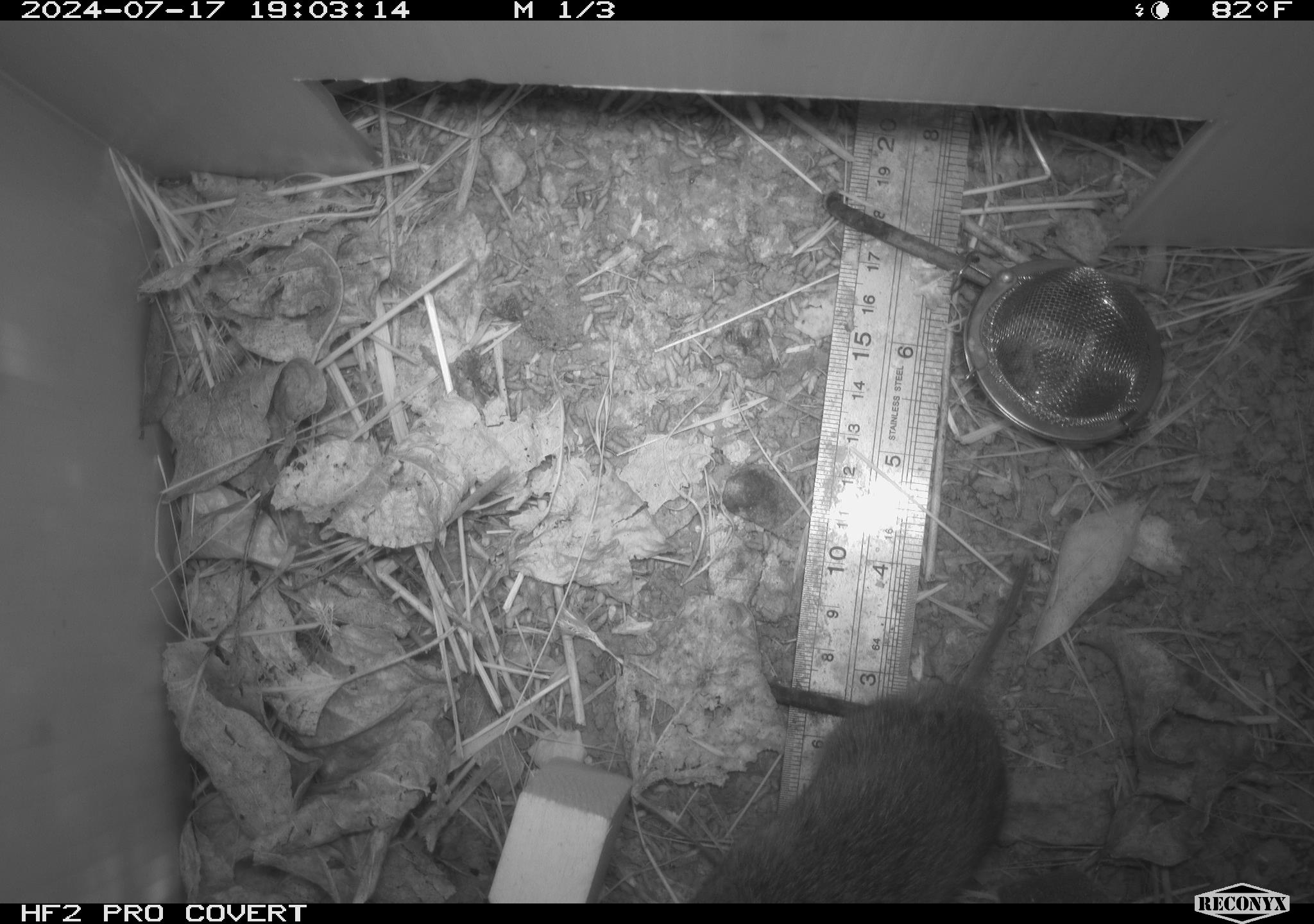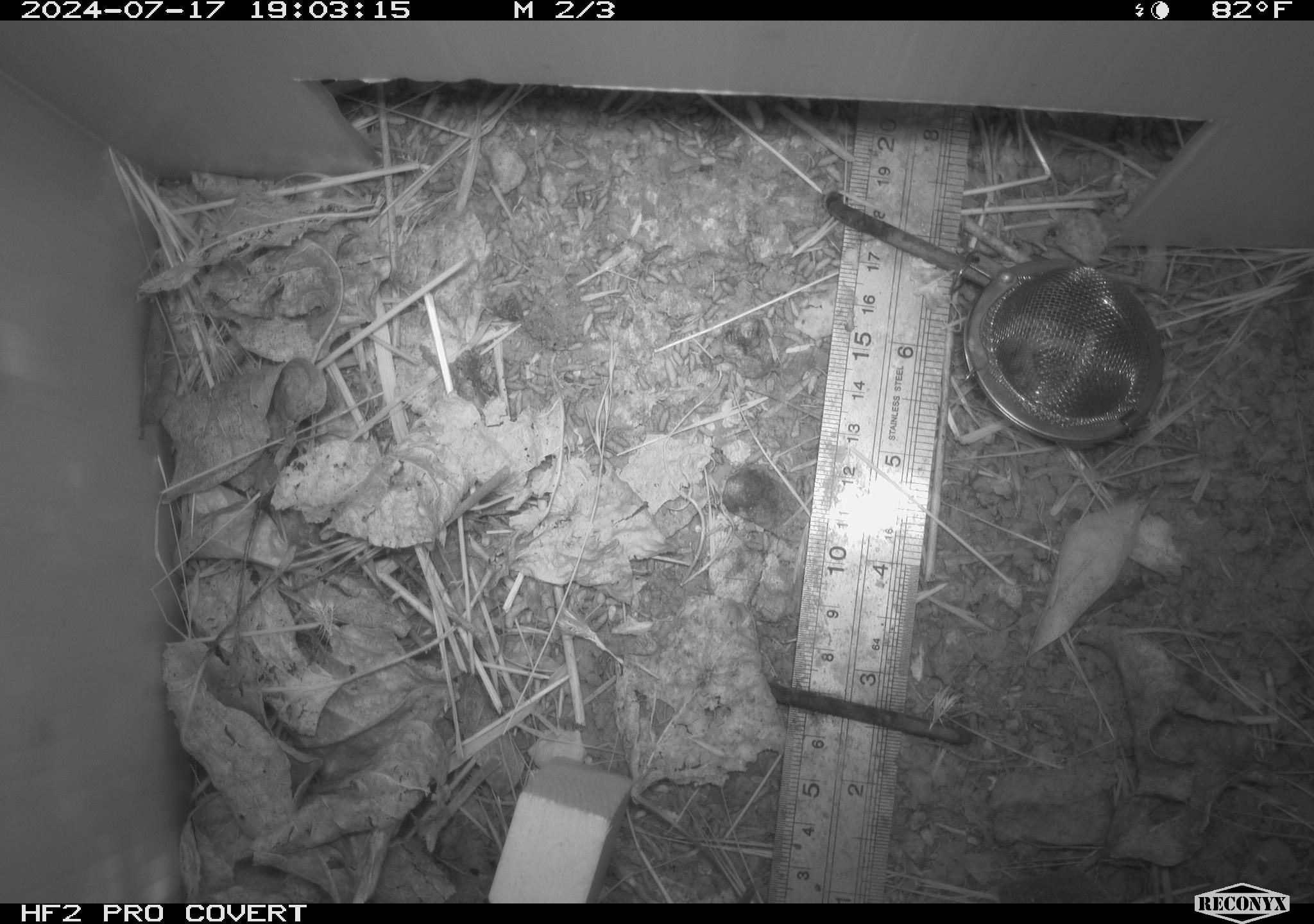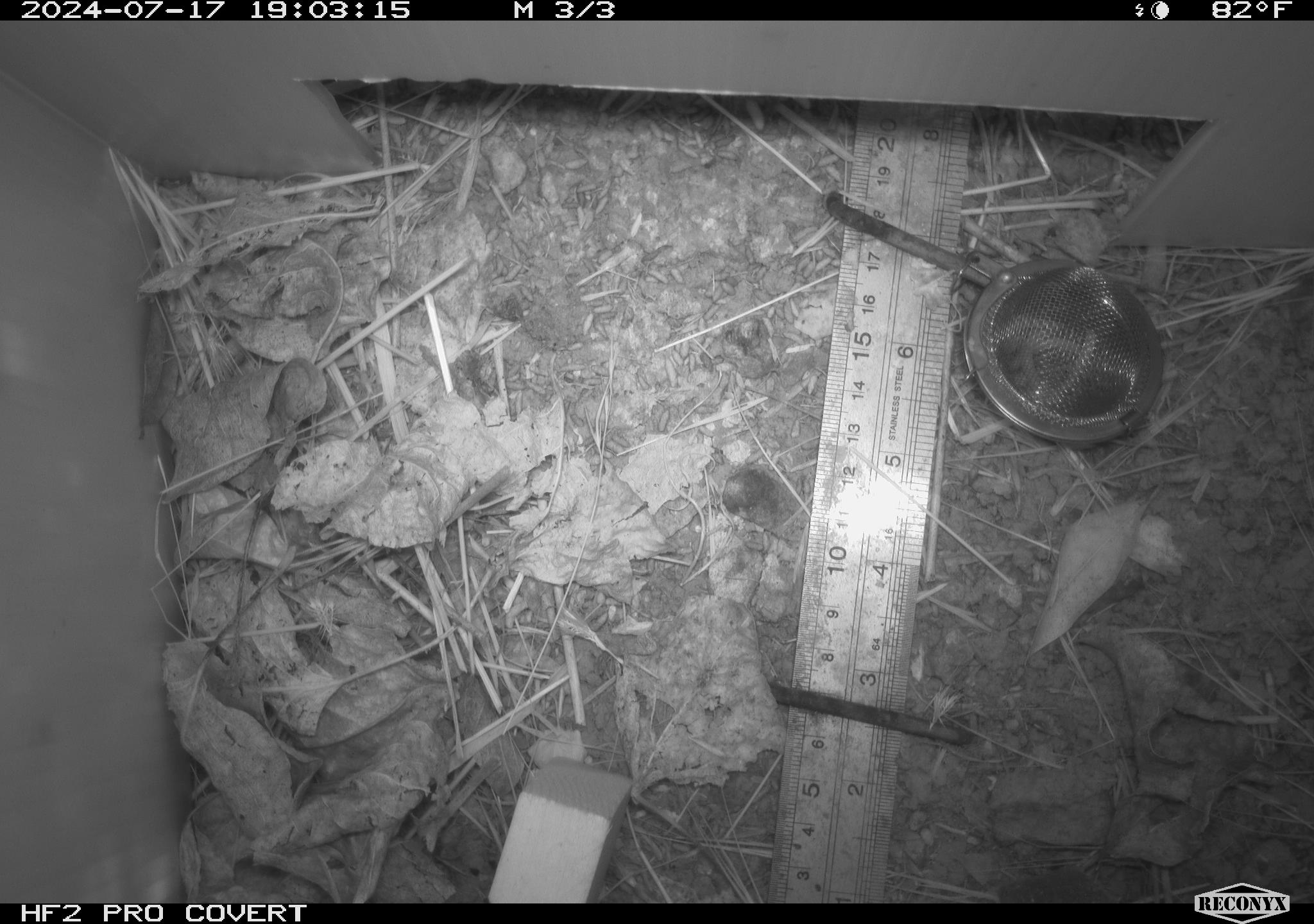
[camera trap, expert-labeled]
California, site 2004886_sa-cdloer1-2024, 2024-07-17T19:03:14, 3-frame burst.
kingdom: Animalia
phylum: Chordata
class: Mammalia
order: Rodentia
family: Cricetidae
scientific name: Arvicolinae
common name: voles, lemmings, and muskrats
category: arvicolinae subfamily